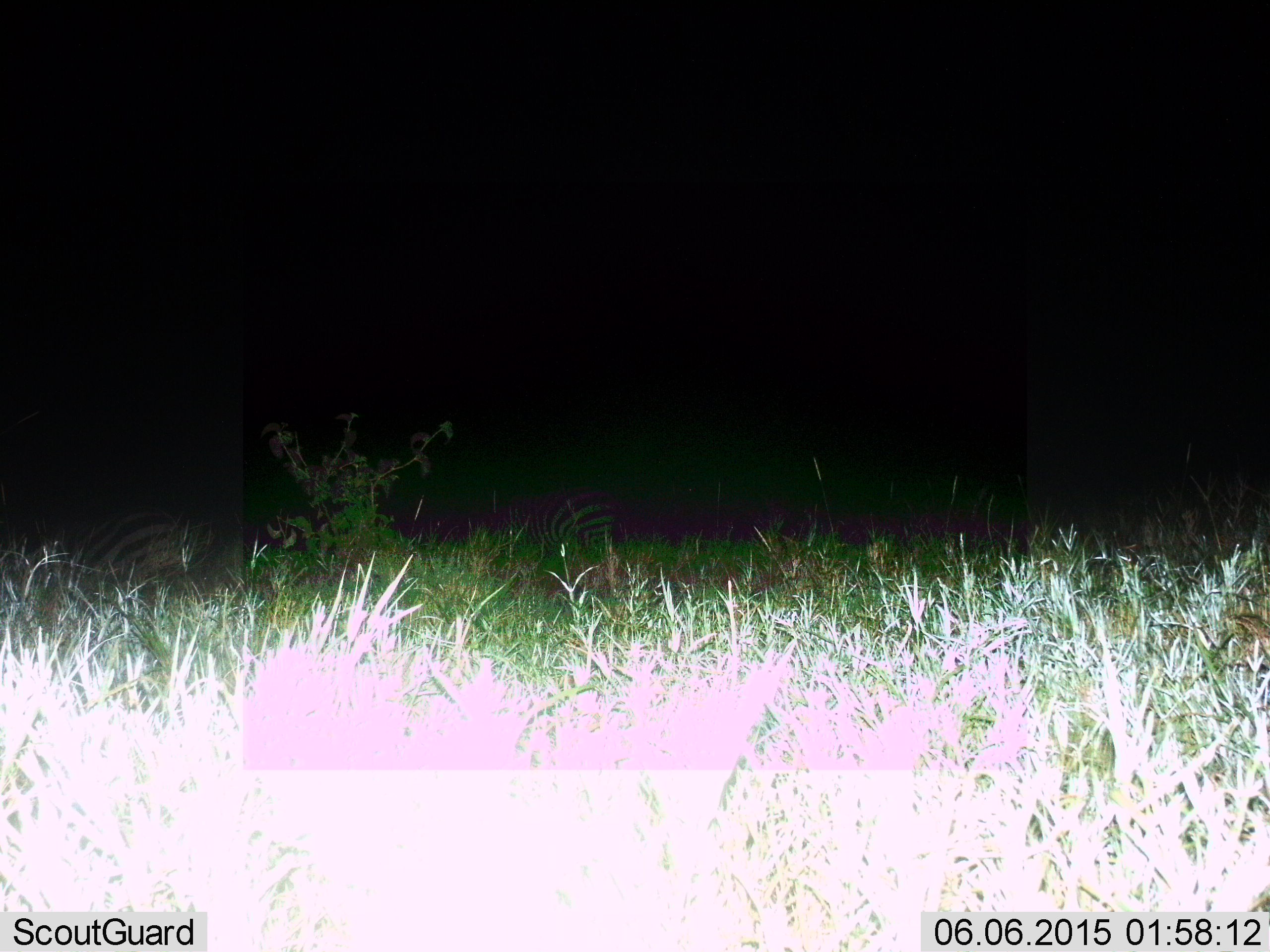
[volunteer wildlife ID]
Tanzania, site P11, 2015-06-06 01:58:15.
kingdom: Animalia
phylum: Chordata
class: Mammalia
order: Perissodactyla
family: Equidae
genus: Equus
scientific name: Equus quagga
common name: plains zebra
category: zebra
Zebra (plains zebra) (Equus quagga), count 2. Behavior (volunteer vote fractions): standing 40%, resting 10%, moving 10%, interacting 0%. Young present (vote fraction): 0%. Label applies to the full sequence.